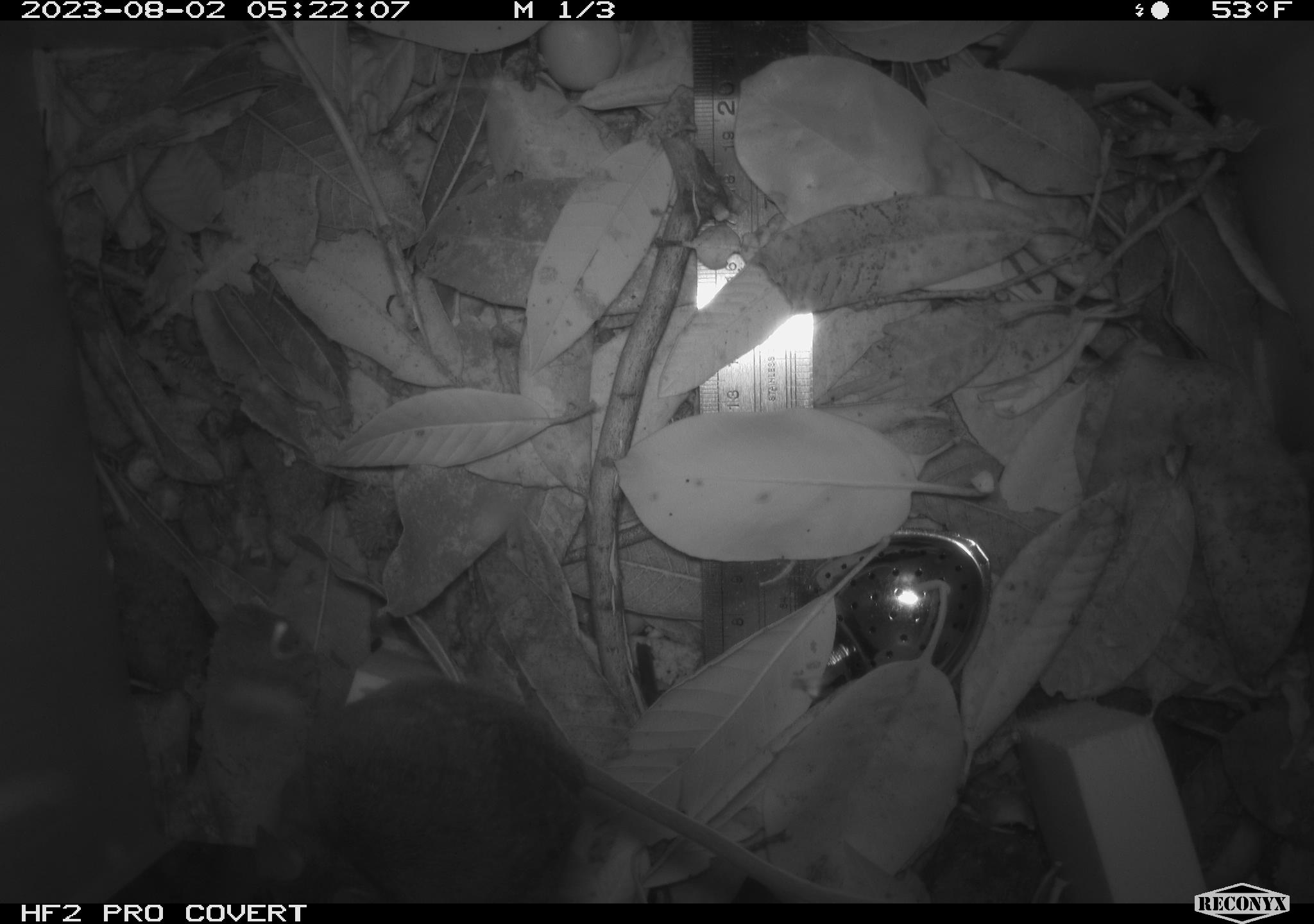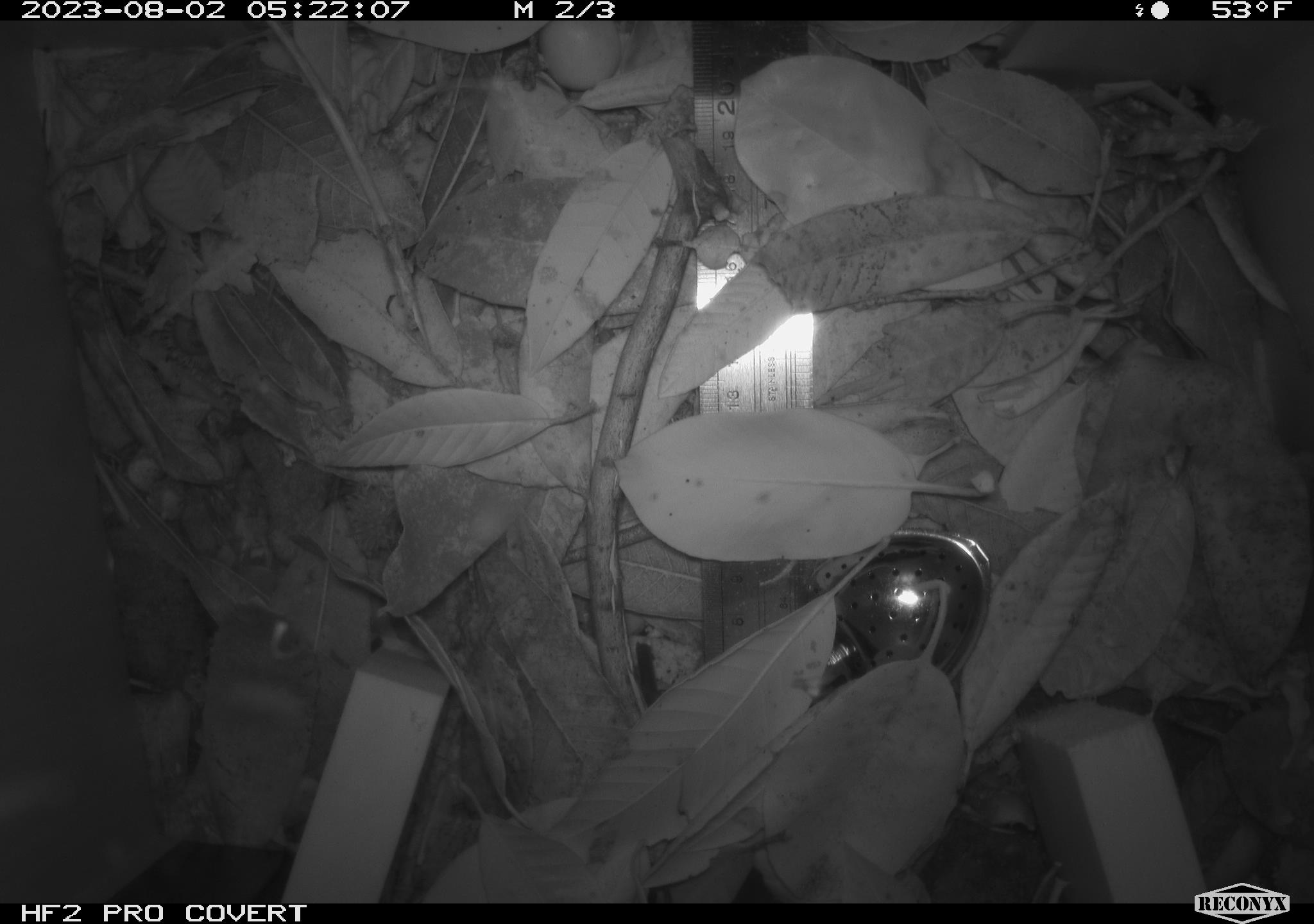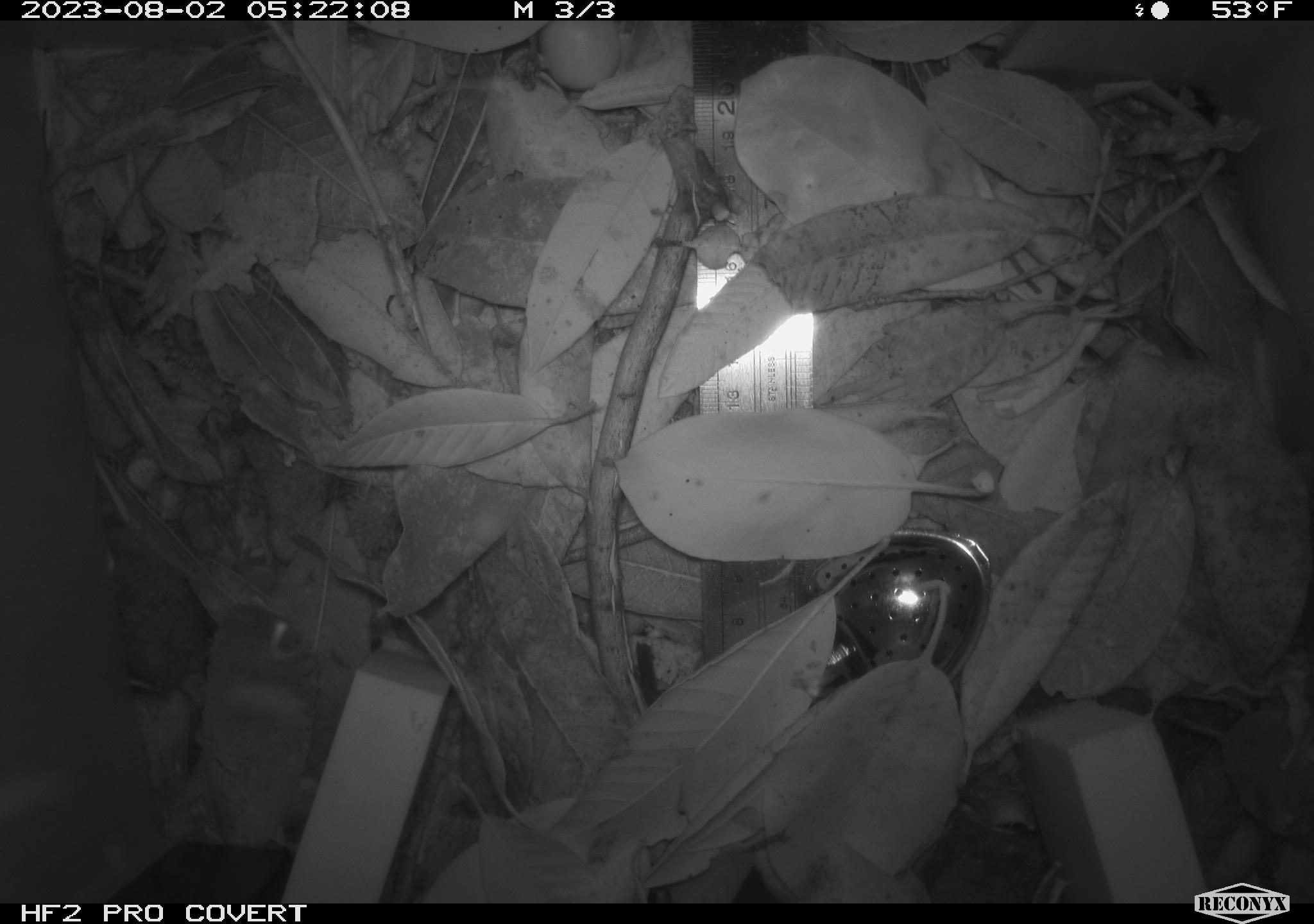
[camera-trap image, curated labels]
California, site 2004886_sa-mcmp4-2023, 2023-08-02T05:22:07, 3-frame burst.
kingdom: Animalia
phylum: Chordata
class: Mammalia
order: Rodentia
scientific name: Rodentia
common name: mouse species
Mouse species (Rodentia).